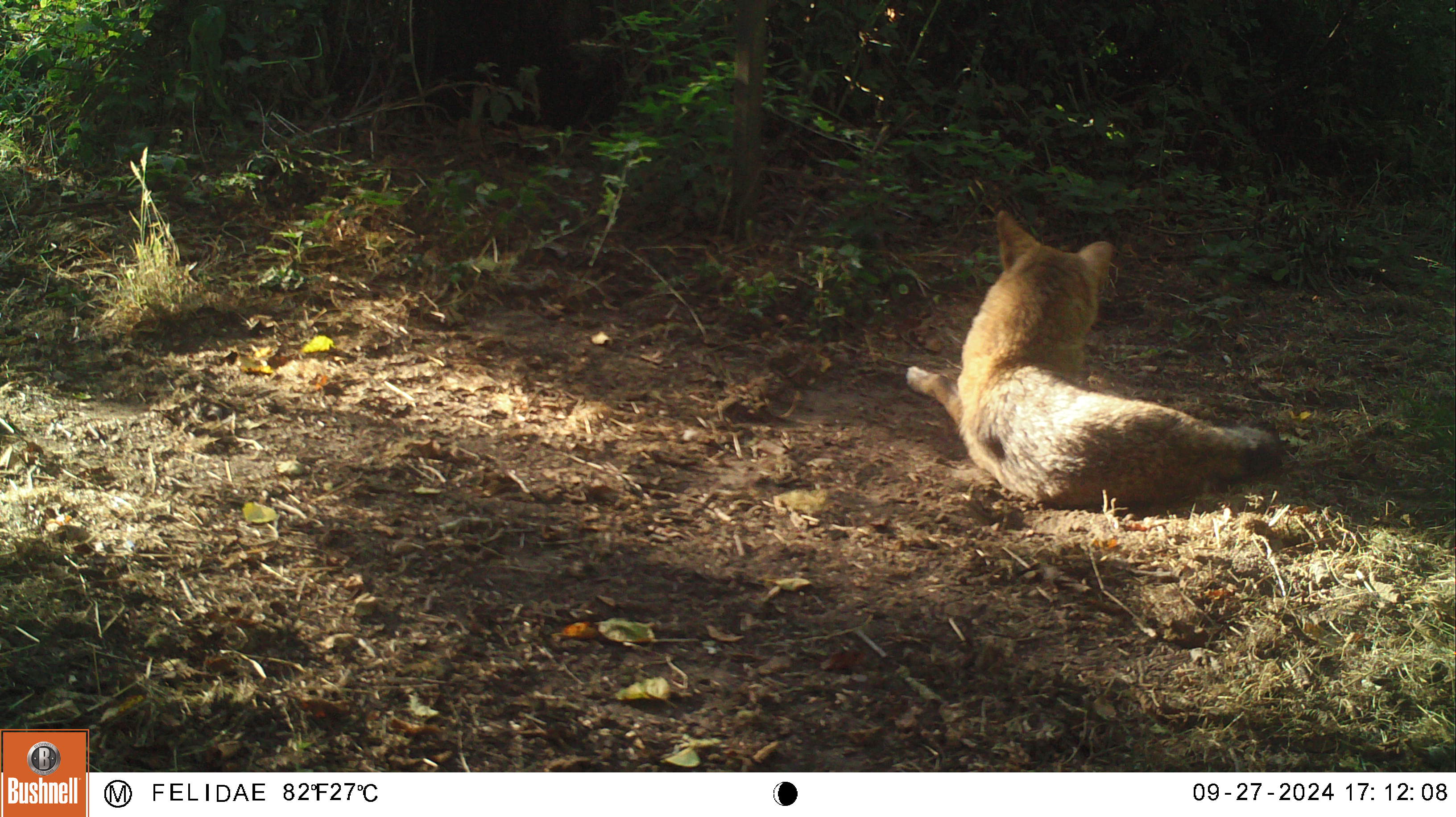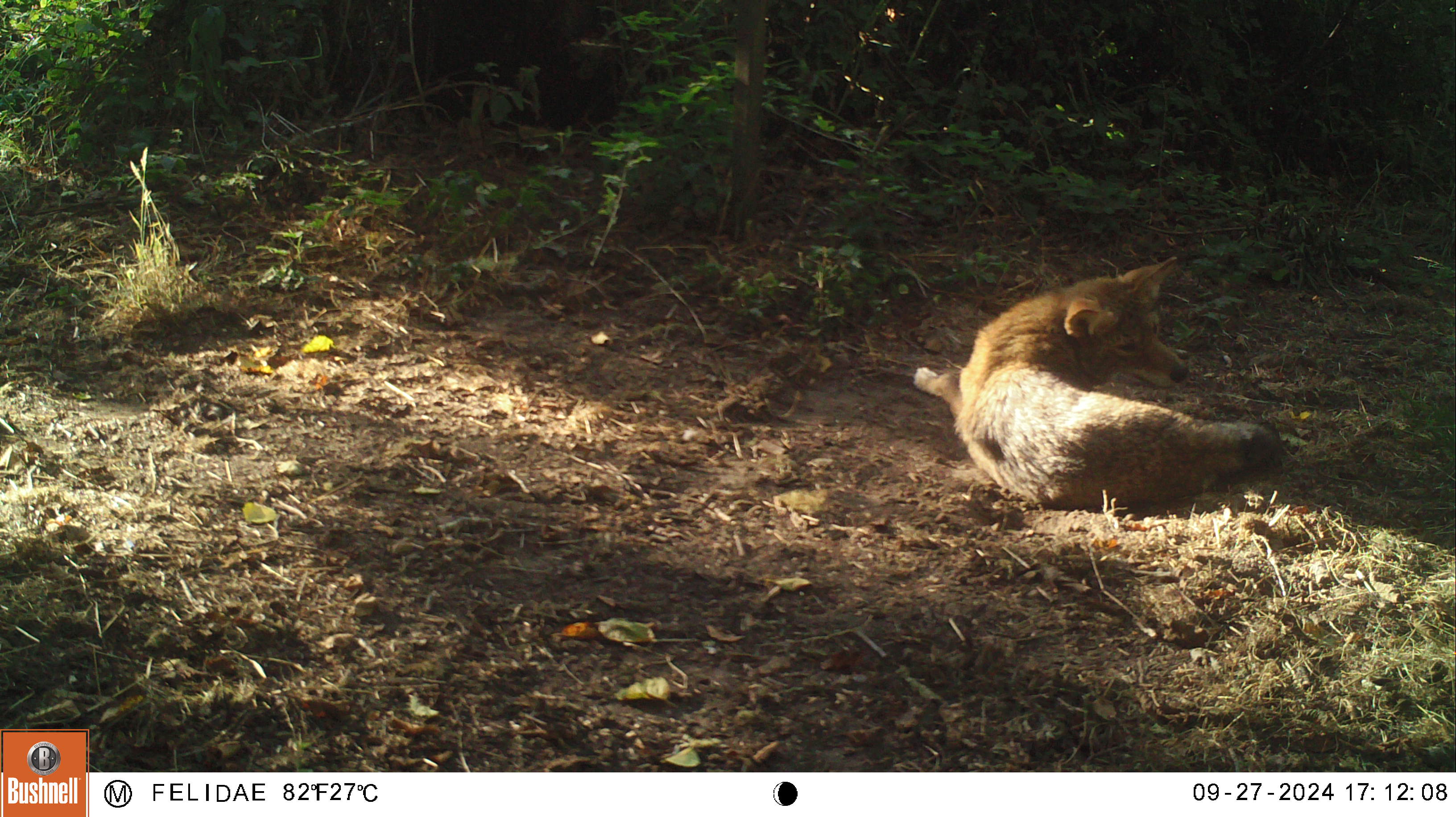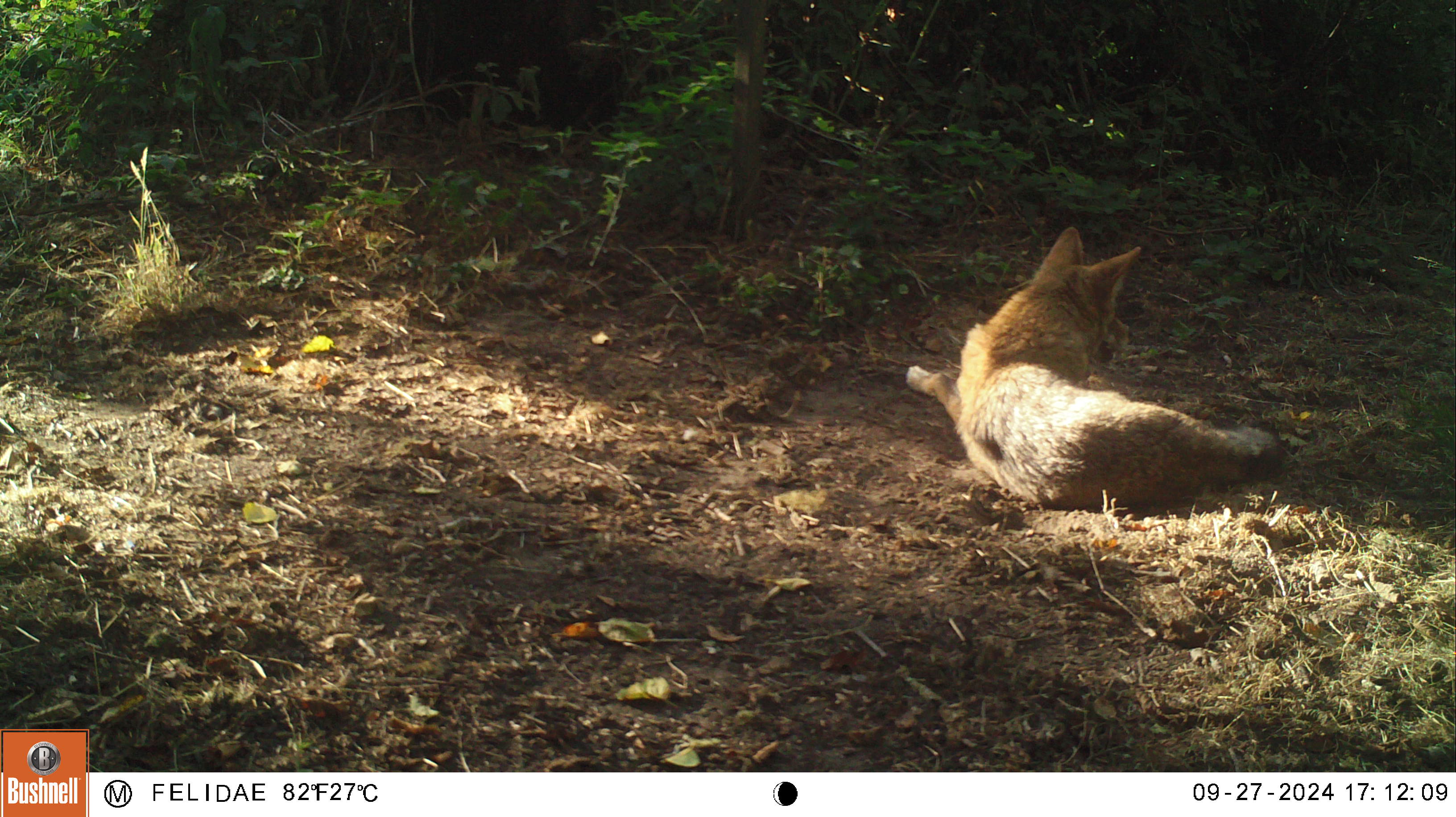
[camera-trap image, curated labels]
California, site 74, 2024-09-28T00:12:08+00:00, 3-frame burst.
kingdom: Animalia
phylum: Chordata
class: Mammalia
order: Carnivora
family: Canidae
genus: Canis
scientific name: Canis latrans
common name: coyote